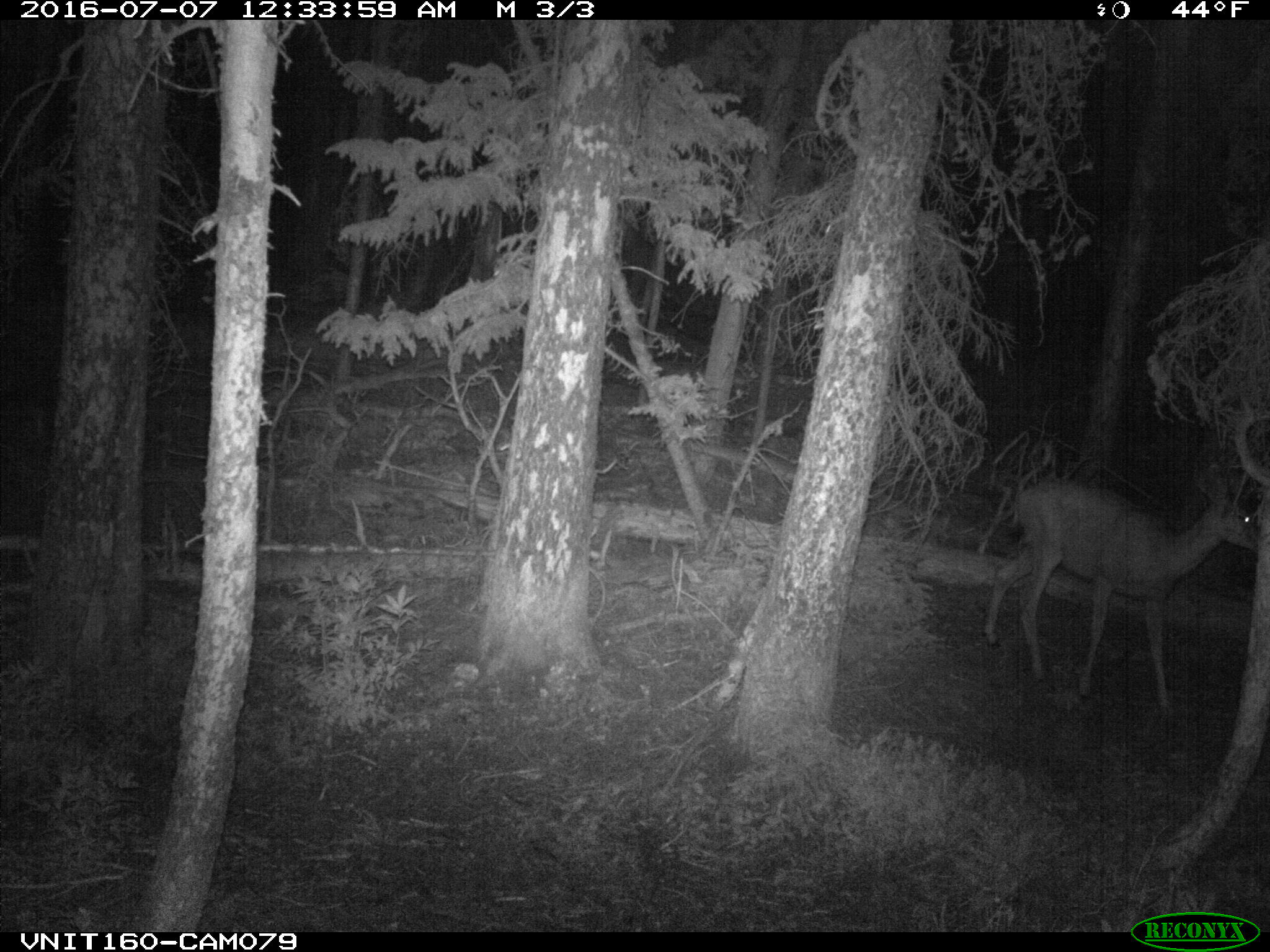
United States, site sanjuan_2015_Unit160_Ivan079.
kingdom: Animalia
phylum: Chordata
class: Mammalia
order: Artiodactyla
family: Cervidae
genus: Odocoileus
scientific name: Odocoileus hemionus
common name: mule deer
Odocoileus hemionus (mule deer).